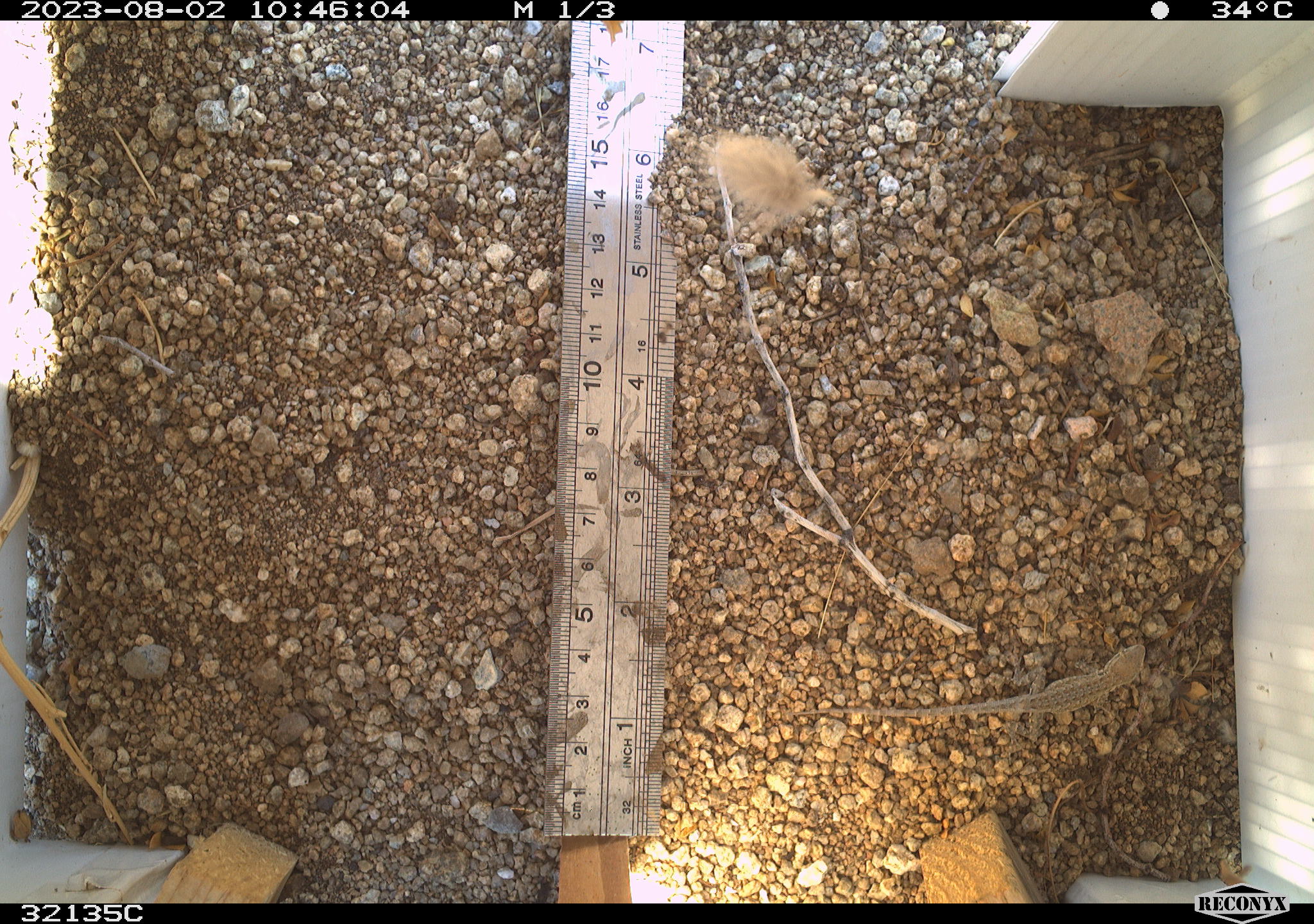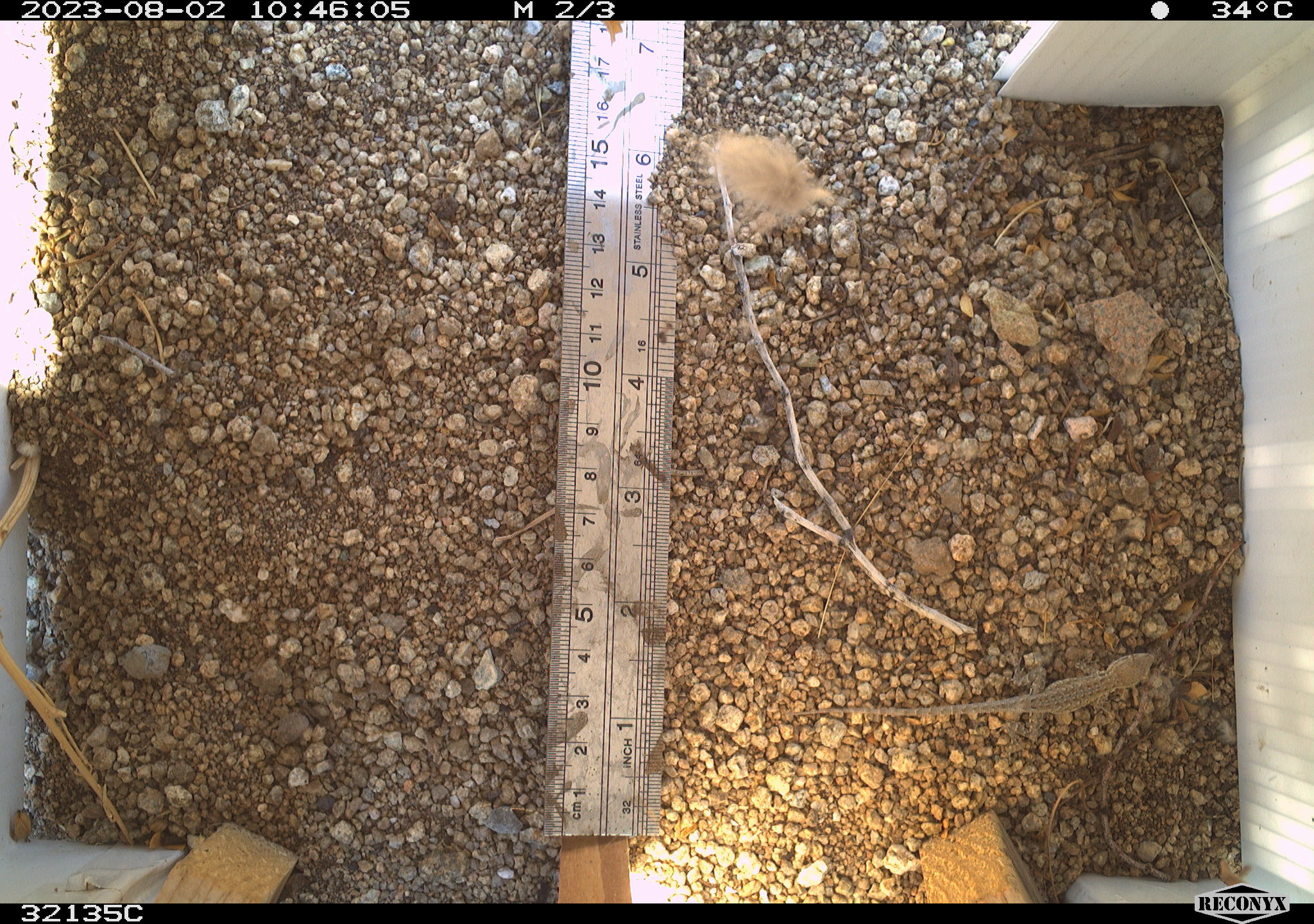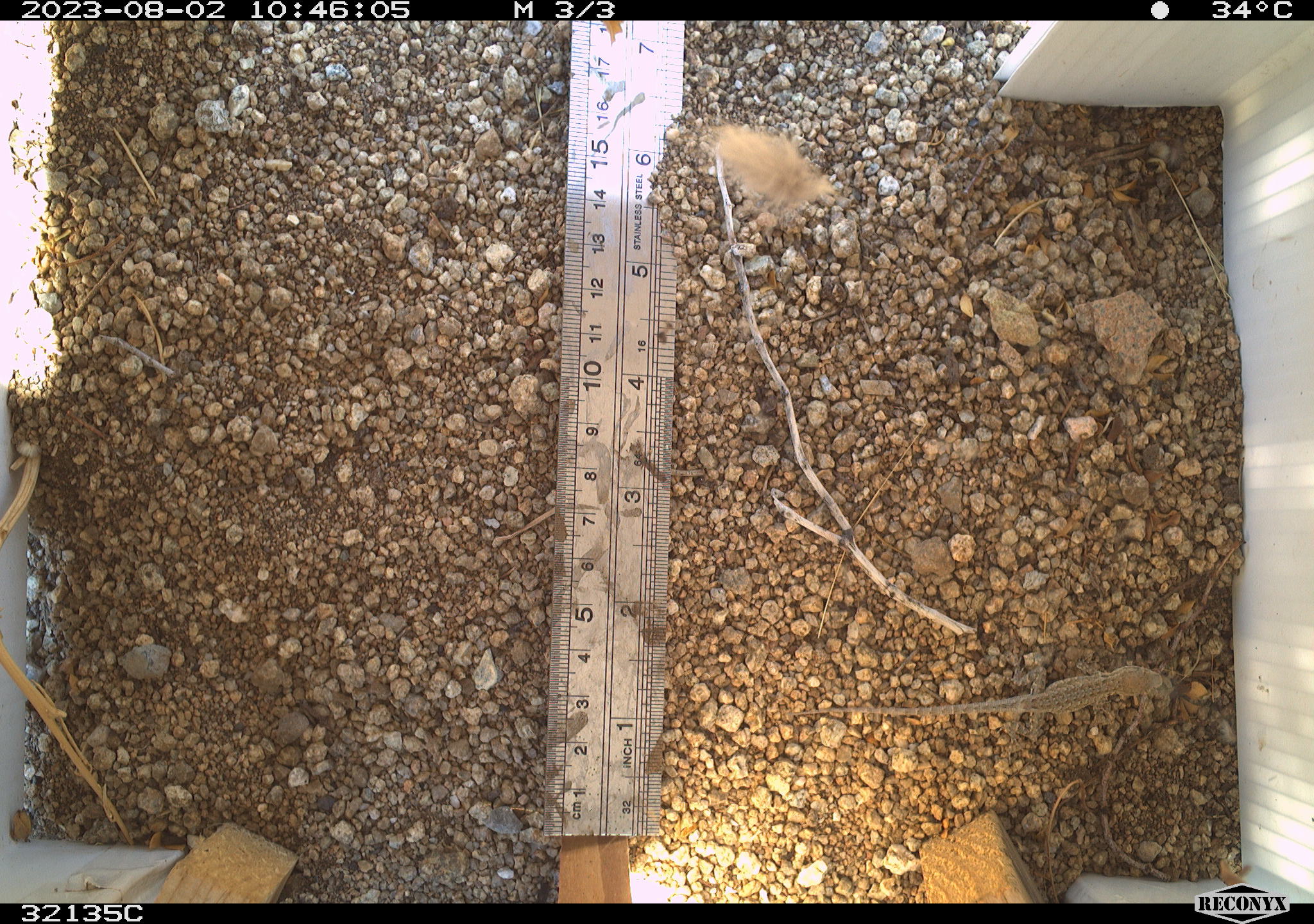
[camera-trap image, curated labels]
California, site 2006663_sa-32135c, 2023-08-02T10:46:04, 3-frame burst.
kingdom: Animalia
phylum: Chordata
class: Reptilia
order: Squamata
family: Phrynosomatidae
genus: Sceloporus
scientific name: Sceloporus graciosus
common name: common sagebrush lizard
Common sagebrush lizard (Sceloporus graciosus).